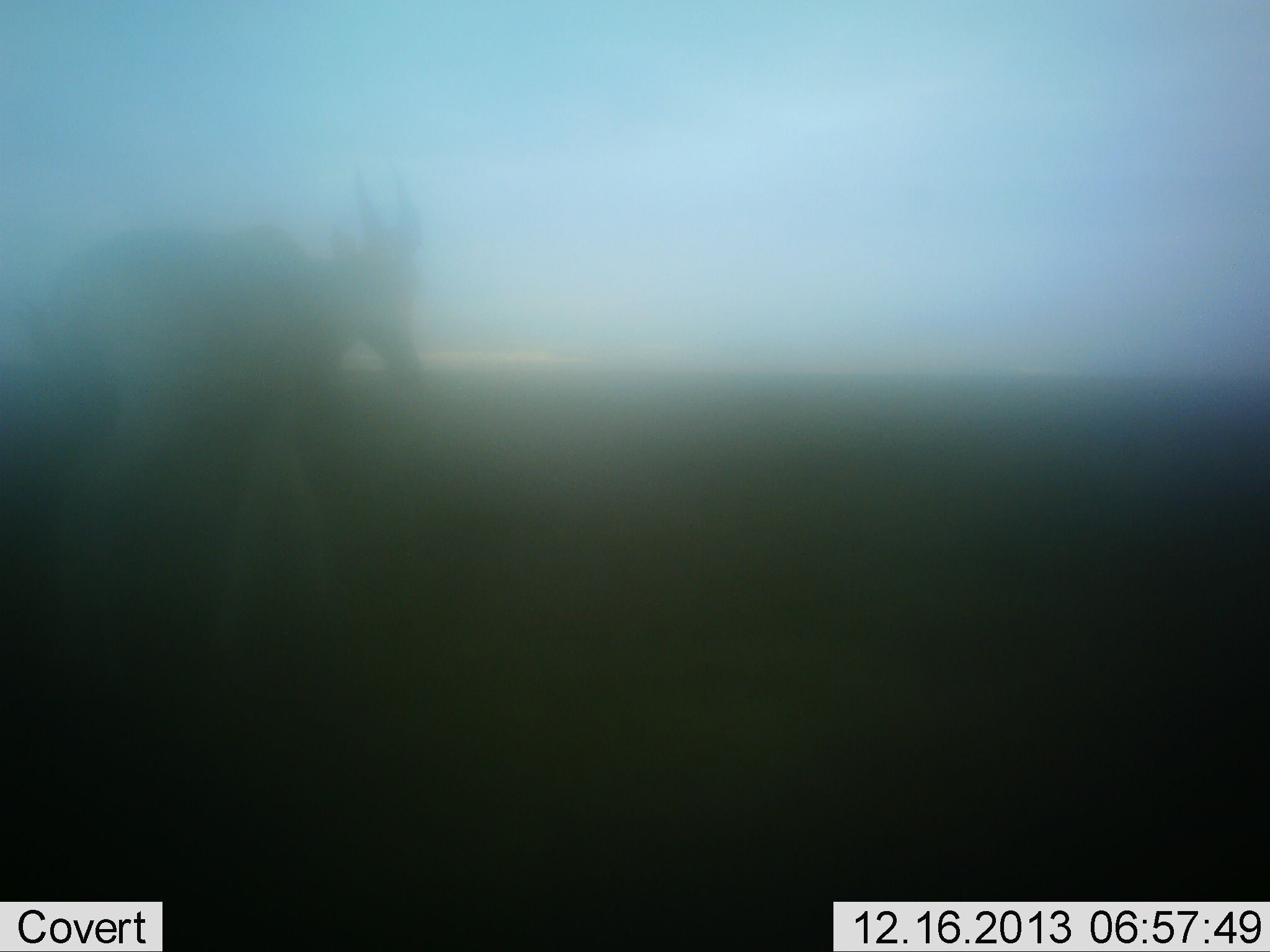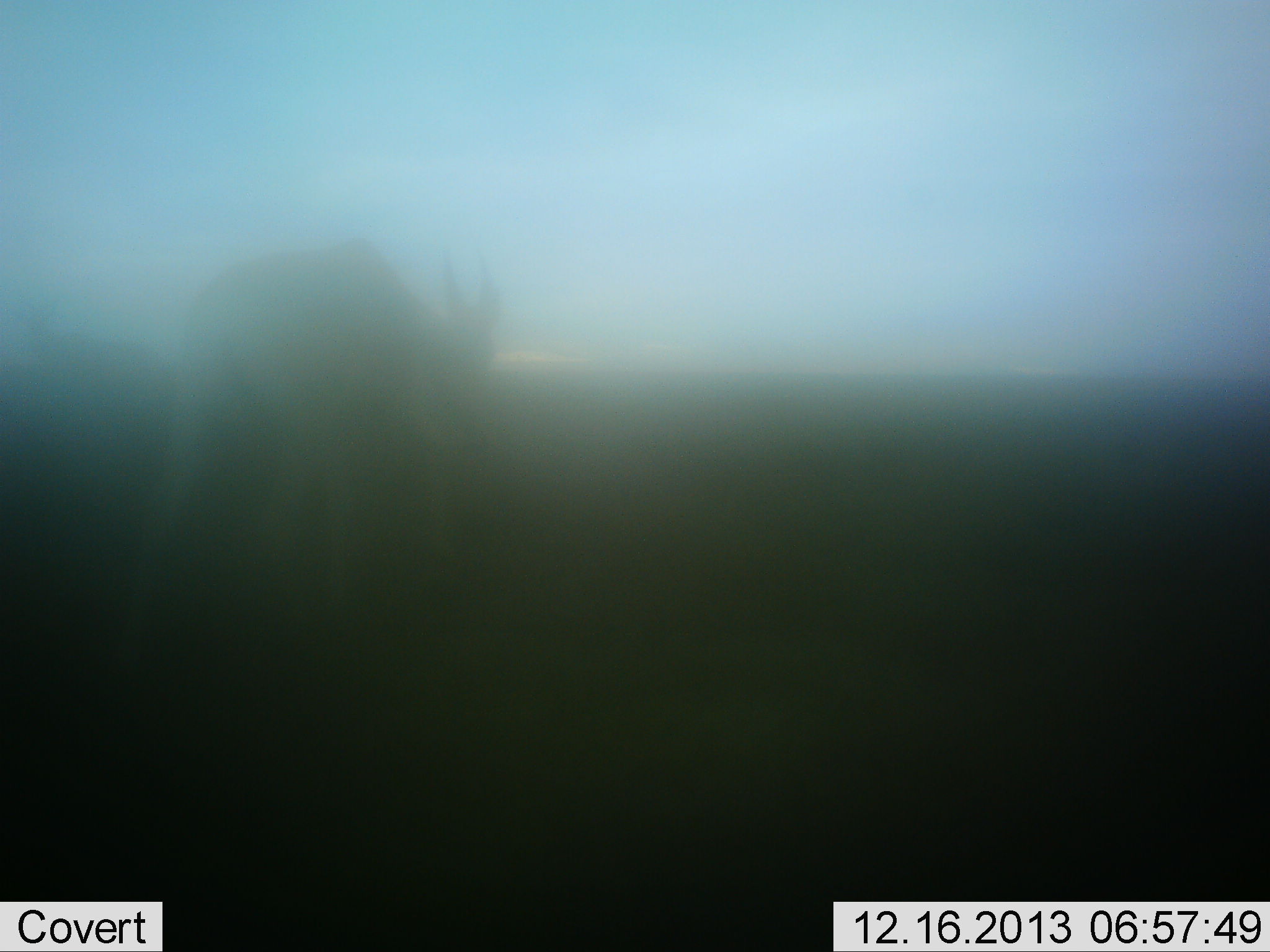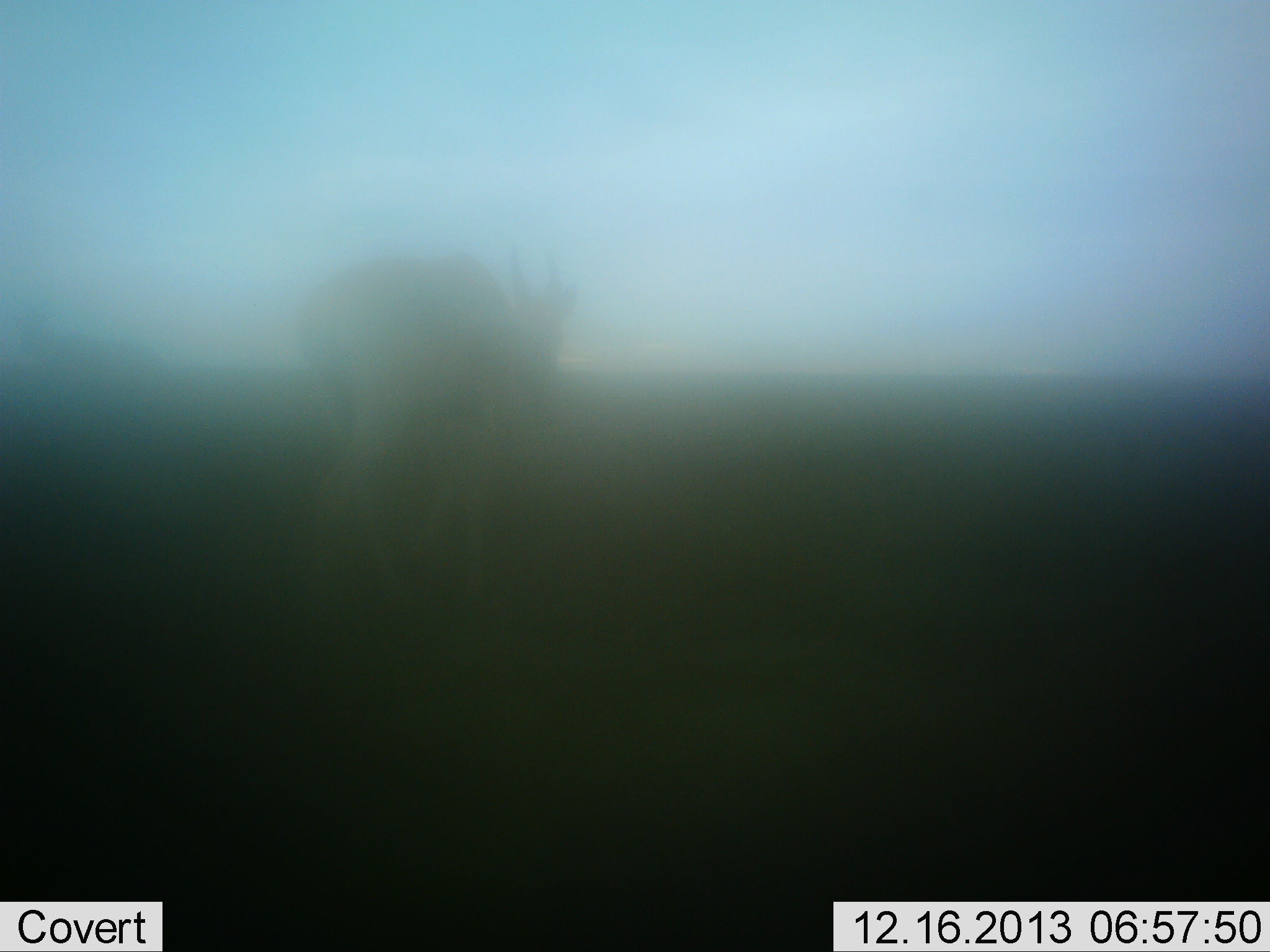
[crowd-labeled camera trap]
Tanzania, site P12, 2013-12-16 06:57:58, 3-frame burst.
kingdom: Animalia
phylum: Chordata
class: Mammalia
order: Artiodactyla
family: Bovidae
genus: Alcelaphus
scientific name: Alcelaphus buselaphus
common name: hartebeest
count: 1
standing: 0%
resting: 0%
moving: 100%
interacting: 0%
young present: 0%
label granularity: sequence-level